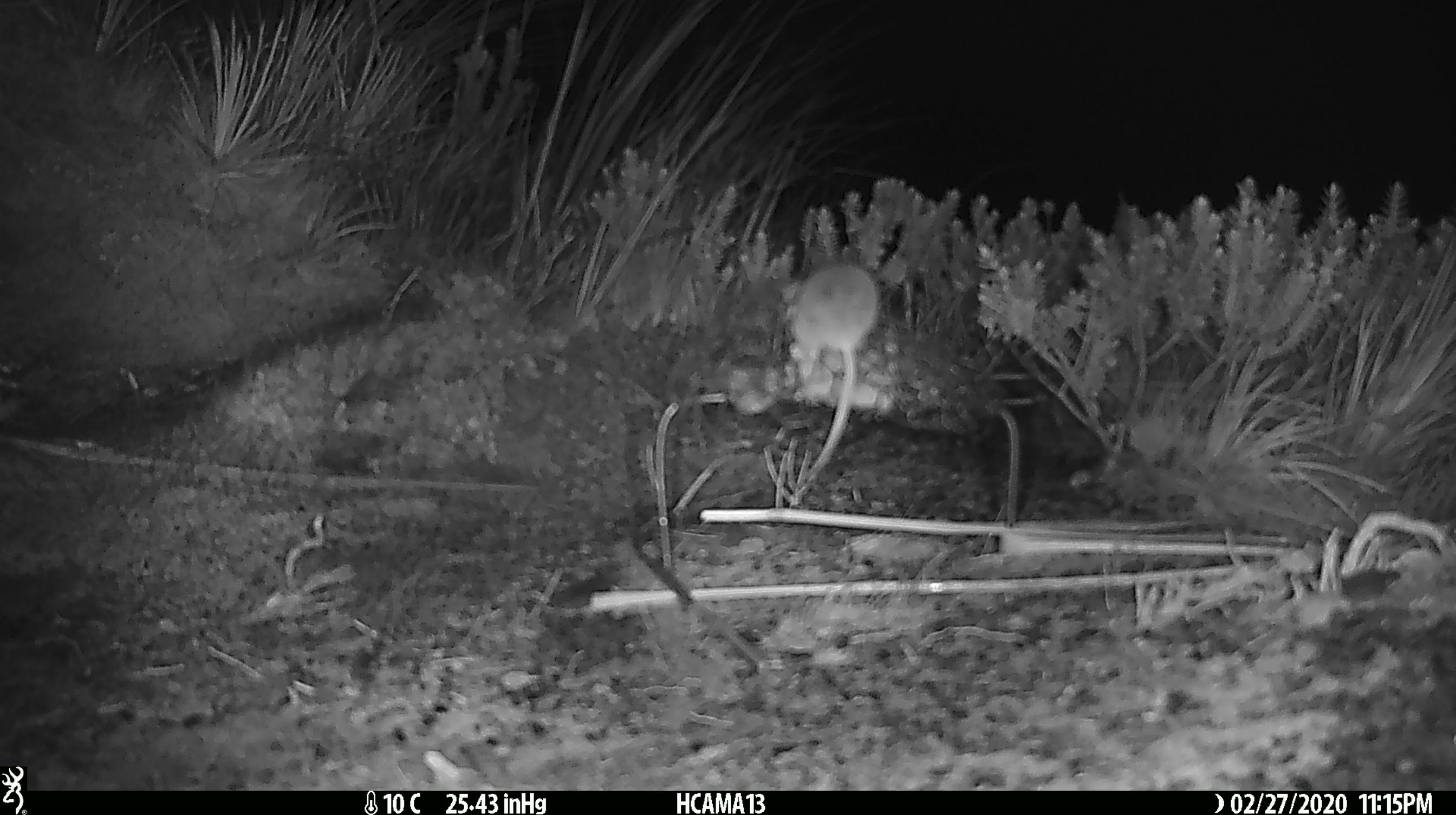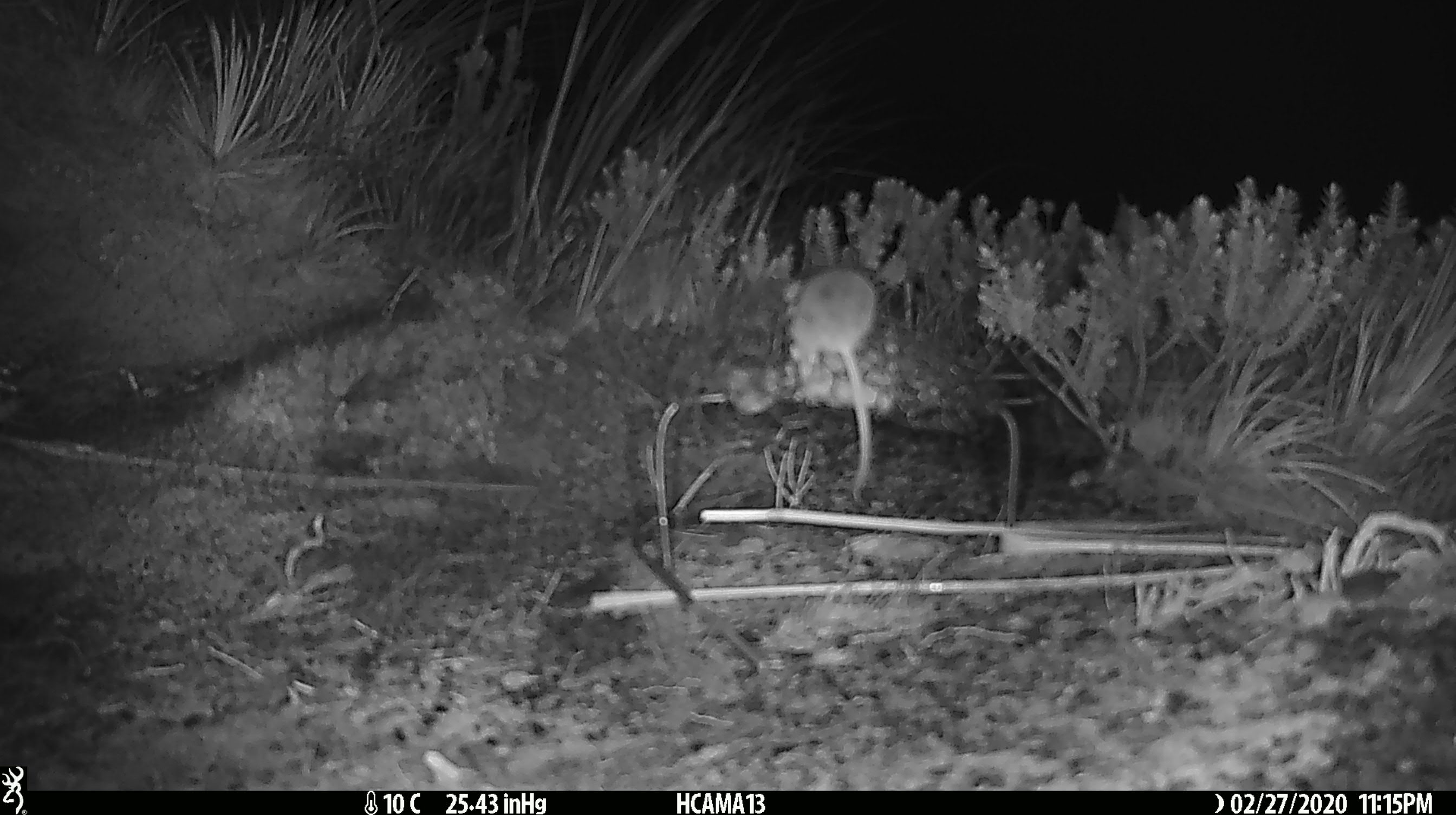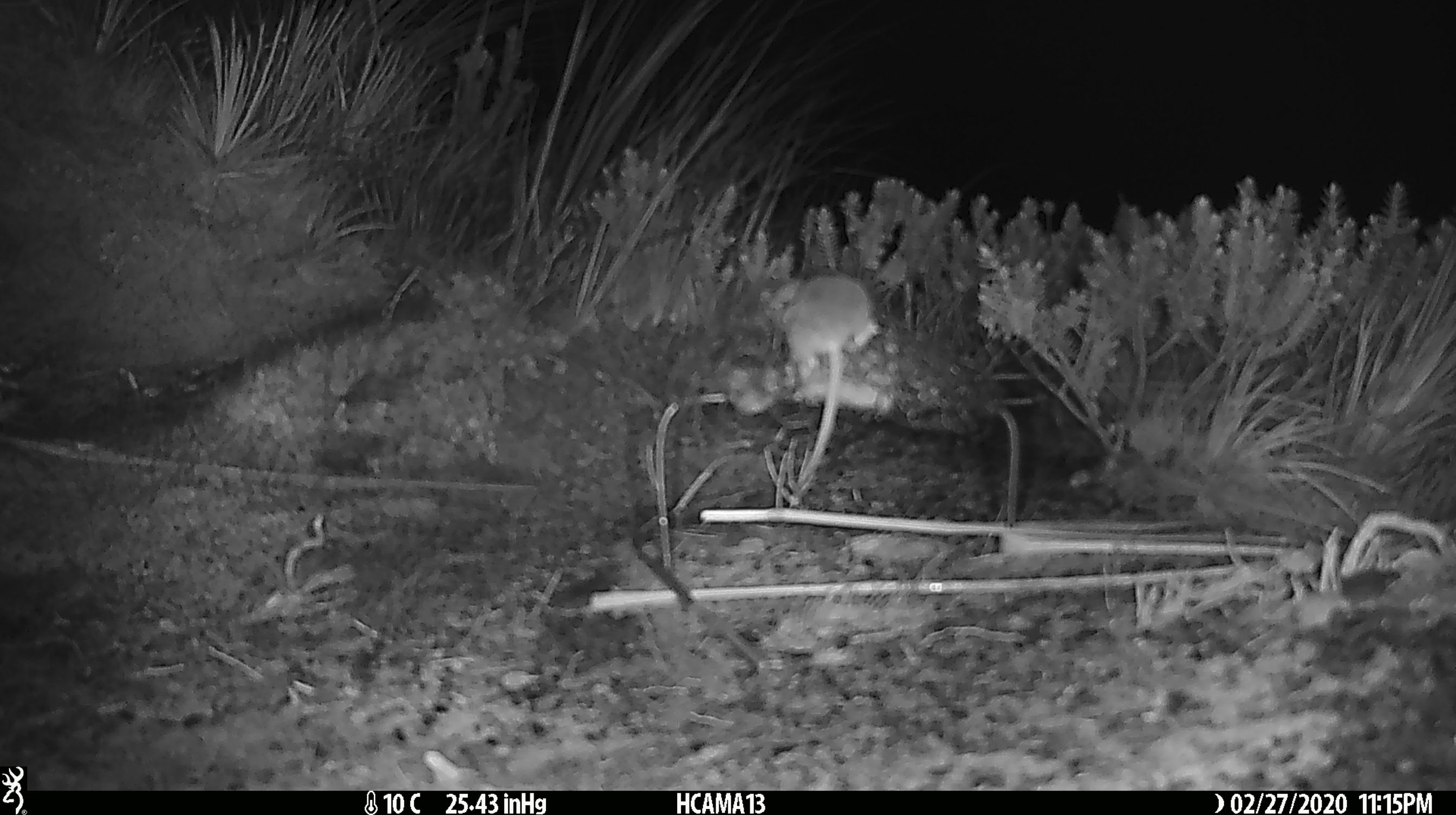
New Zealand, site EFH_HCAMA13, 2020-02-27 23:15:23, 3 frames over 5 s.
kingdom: Animalia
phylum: Chordata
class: Mammalia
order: Rodentia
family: Muridae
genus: Mus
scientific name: Mus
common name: mouse